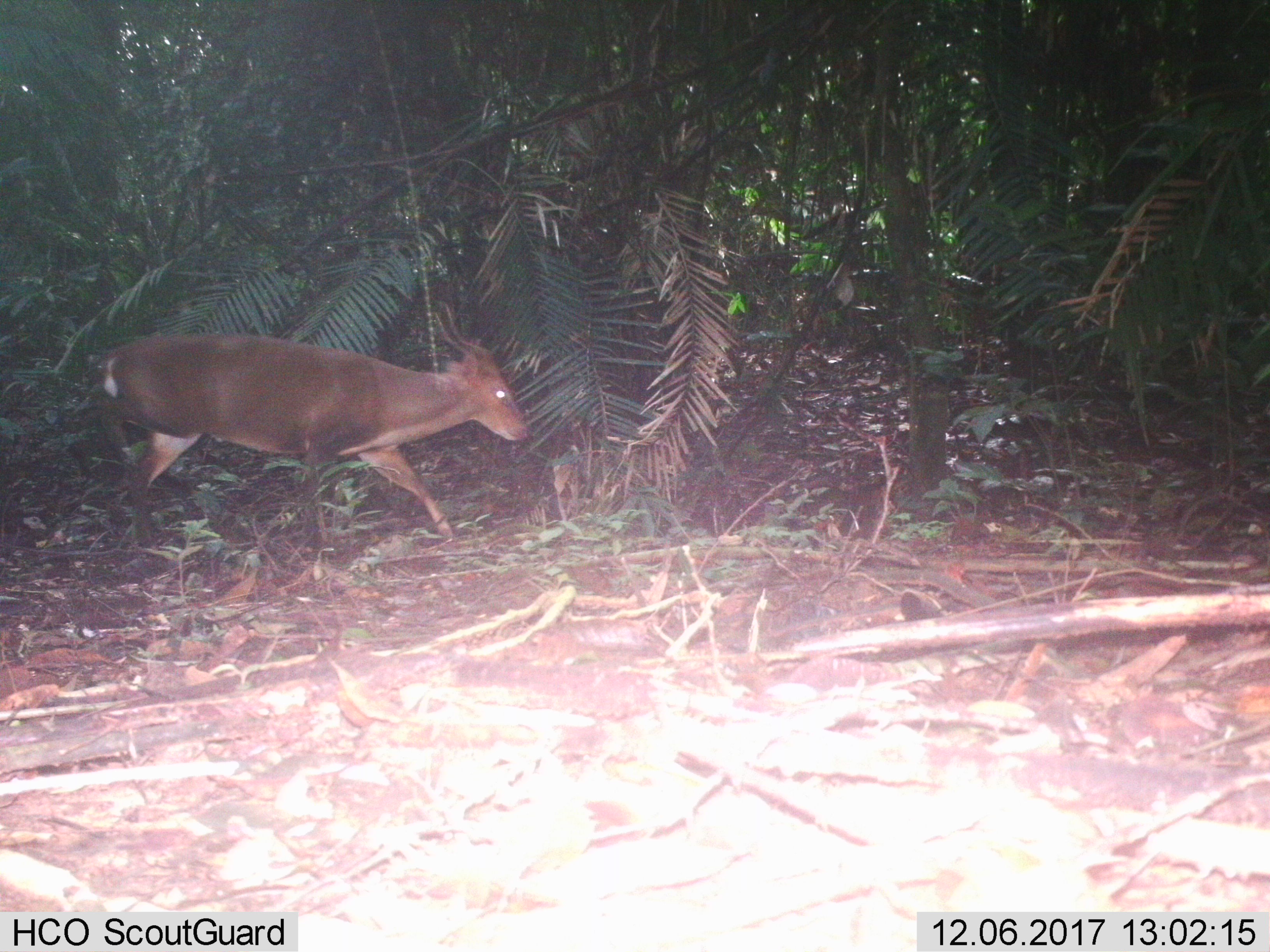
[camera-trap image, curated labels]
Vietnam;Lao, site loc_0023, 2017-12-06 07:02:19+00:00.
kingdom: Animalia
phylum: Chordata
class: Mammalia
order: Artiodactyla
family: Cervidae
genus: Muntiacus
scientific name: Muntiacus vuquangensis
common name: large-antlered muntjac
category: large antlered muntjac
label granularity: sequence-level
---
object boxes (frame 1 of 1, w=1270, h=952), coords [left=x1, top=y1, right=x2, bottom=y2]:
large antlered muntjac: [left=95, top=304, right=528, bottom=548]